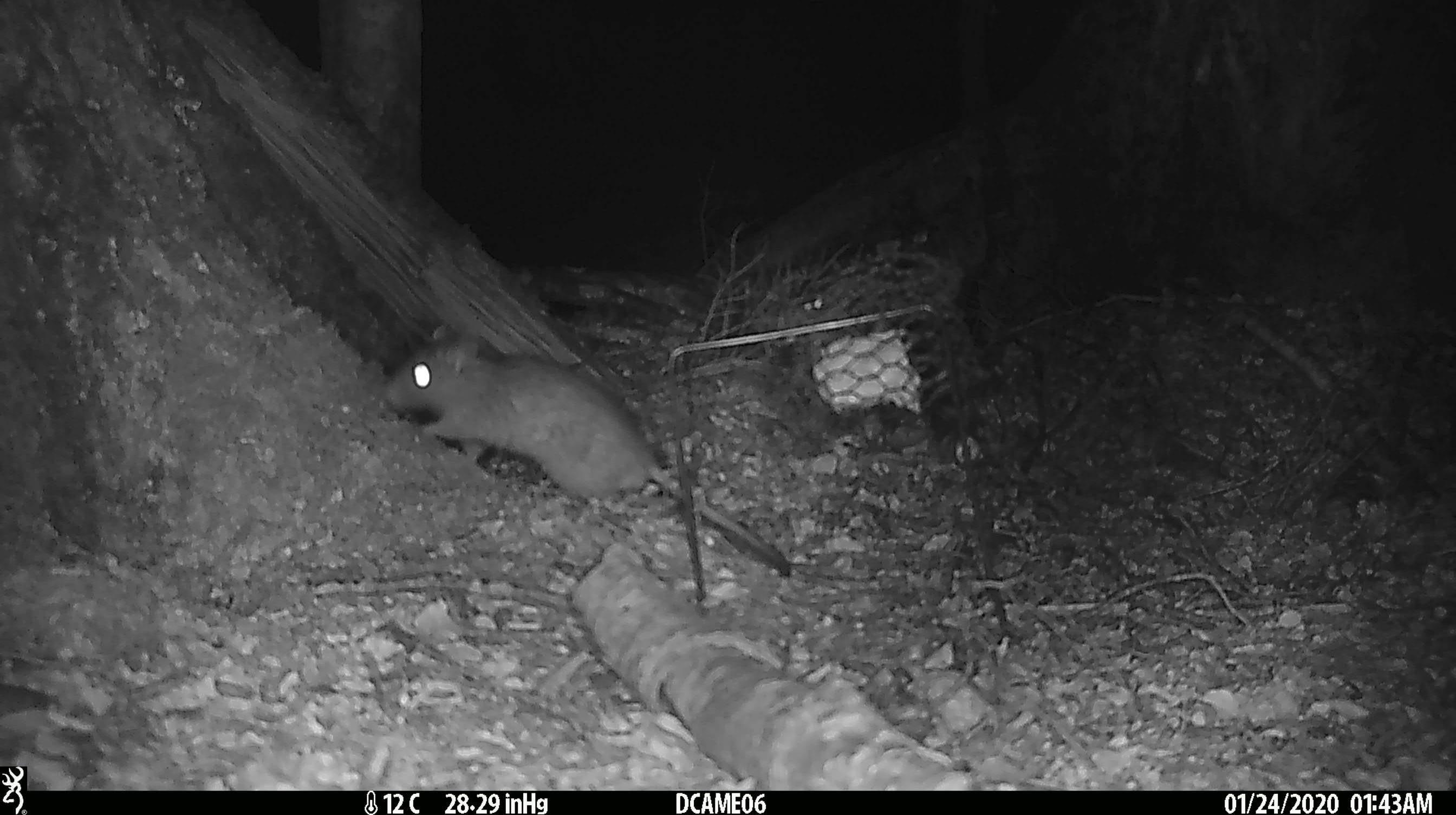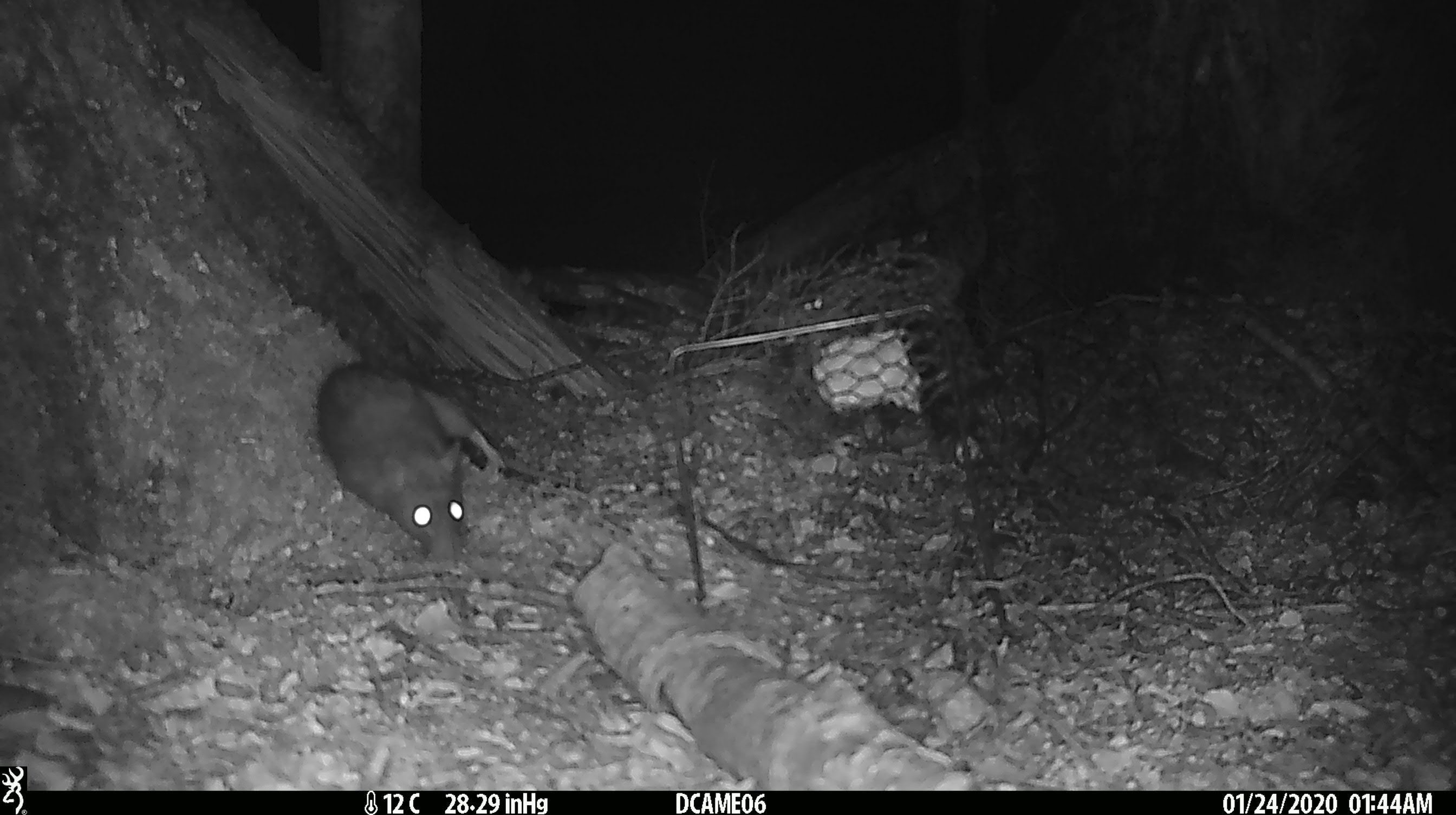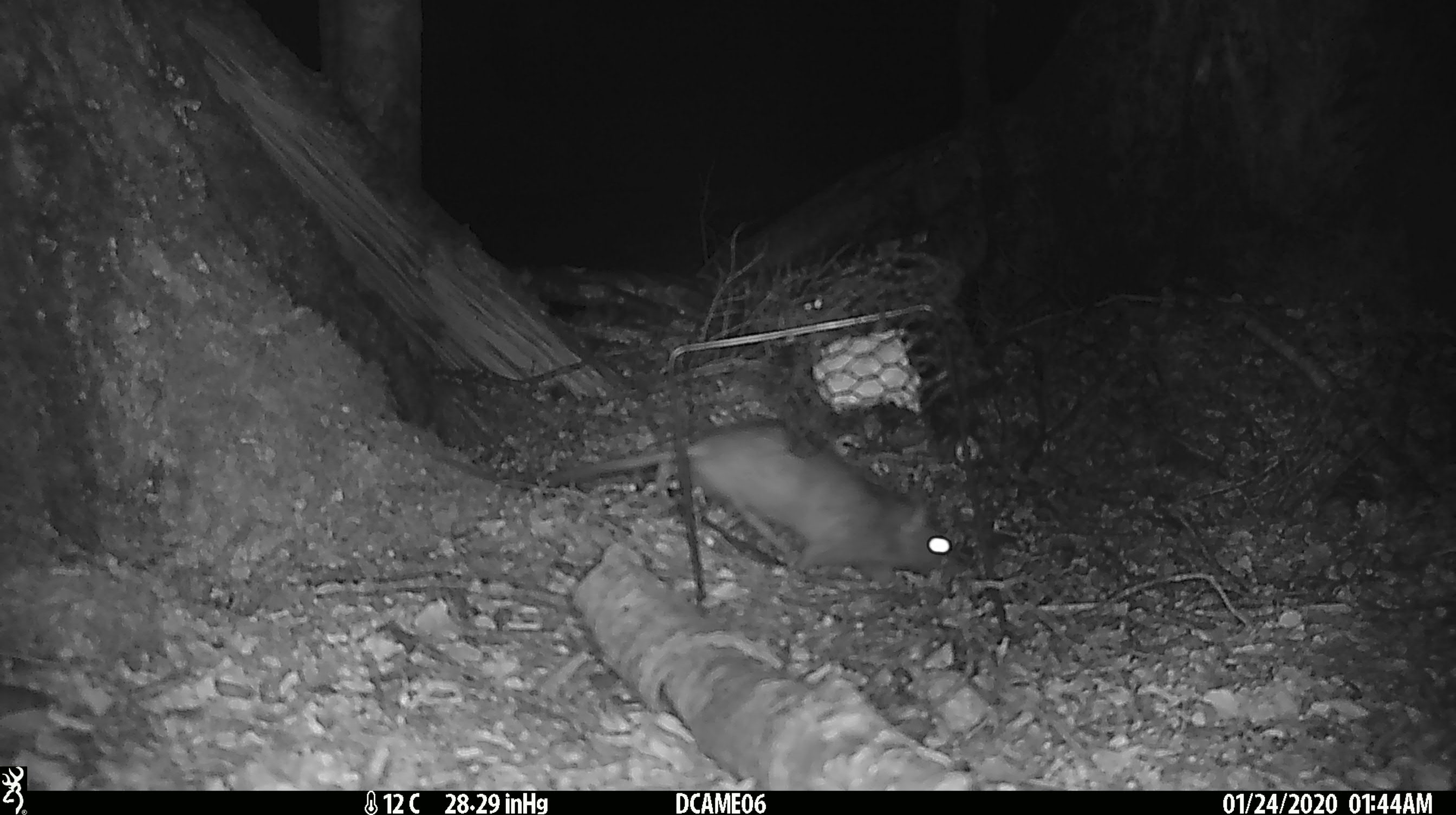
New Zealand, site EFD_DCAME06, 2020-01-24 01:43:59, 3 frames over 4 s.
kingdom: Animalia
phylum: Chordata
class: Mammalia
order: Rodentia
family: Muridae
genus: Rattus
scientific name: Rattus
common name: rat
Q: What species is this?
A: Rat (Rattus).